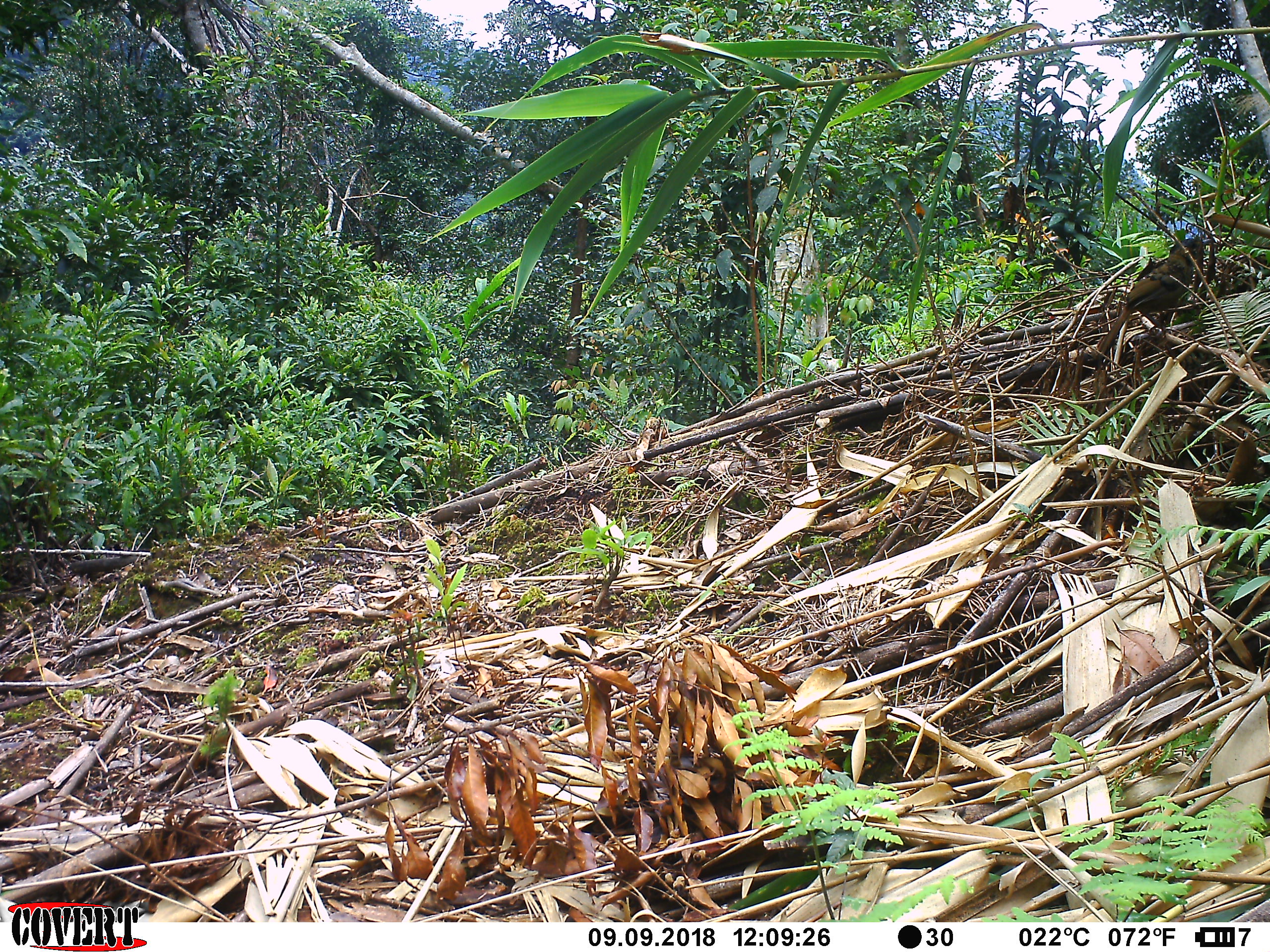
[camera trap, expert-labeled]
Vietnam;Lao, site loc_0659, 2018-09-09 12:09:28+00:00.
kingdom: Animalia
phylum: Chordata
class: Aves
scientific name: Aves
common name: bird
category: unidentified bird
Unidentified bird (bird) (Aves). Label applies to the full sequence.